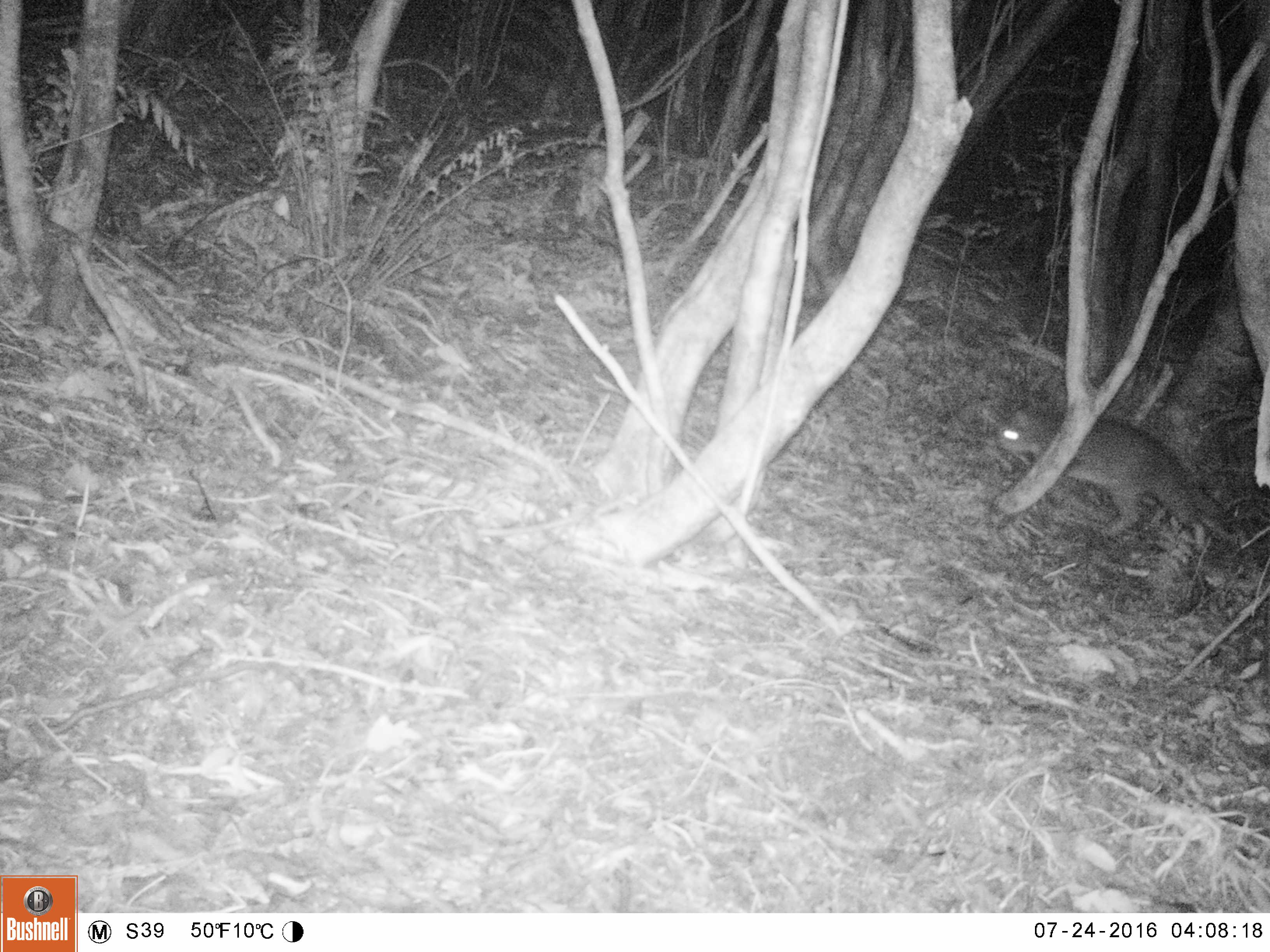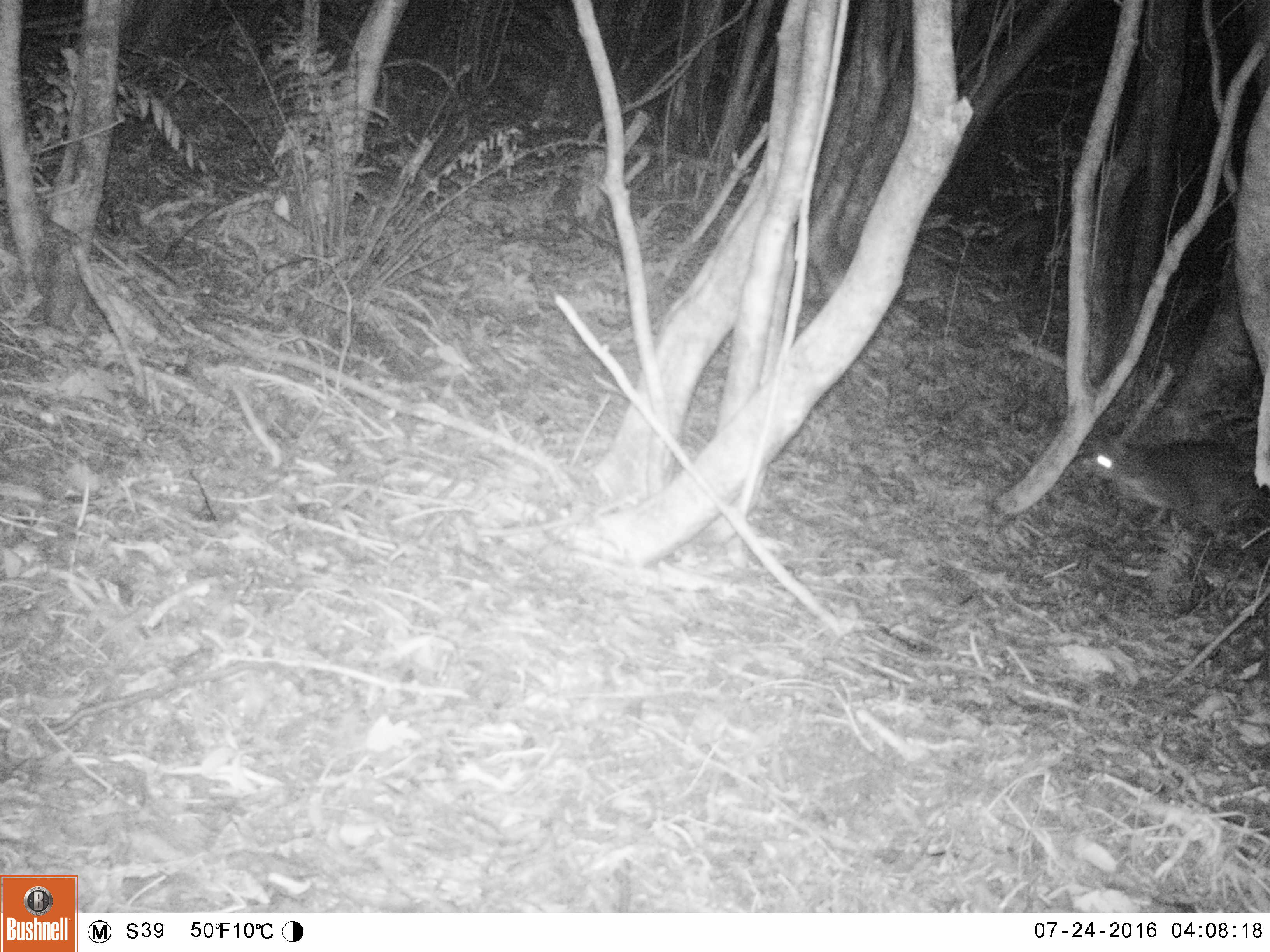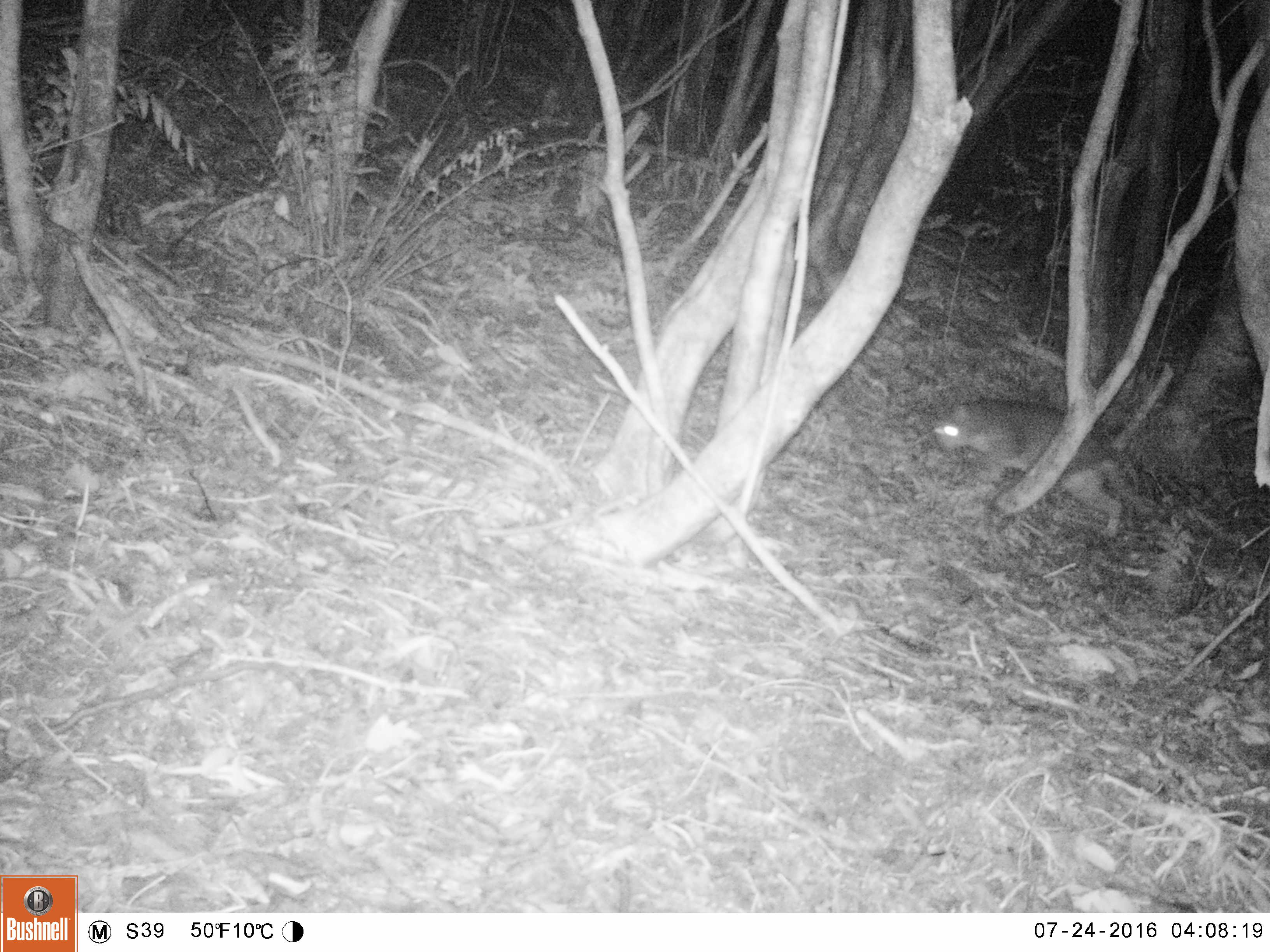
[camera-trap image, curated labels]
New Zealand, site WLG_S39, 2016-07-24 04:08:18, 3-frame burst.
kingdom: Animalia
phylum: Chordata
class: Mammalia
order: Carnivora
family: Felidae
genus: Felis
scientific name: Felis catus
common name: domestic cat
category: cat